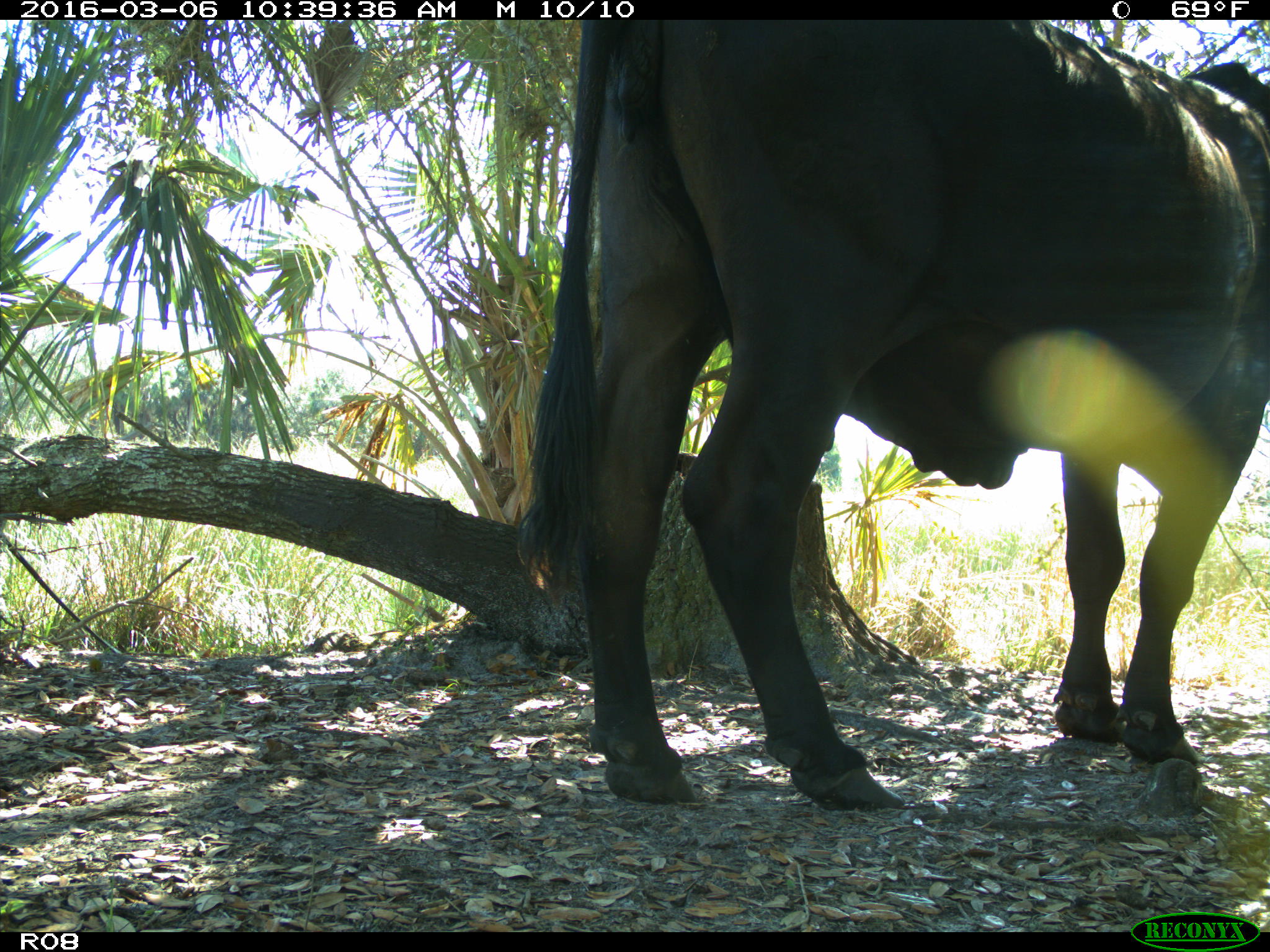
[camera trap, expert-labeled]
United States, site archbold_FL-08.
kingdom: Animalia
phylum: Chordata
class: Mammalia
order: Artiodactyla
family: Bovidae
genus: Bos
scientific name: Bos taurus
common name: domestic cow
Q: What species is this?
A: Bos taurus (domestic cow).